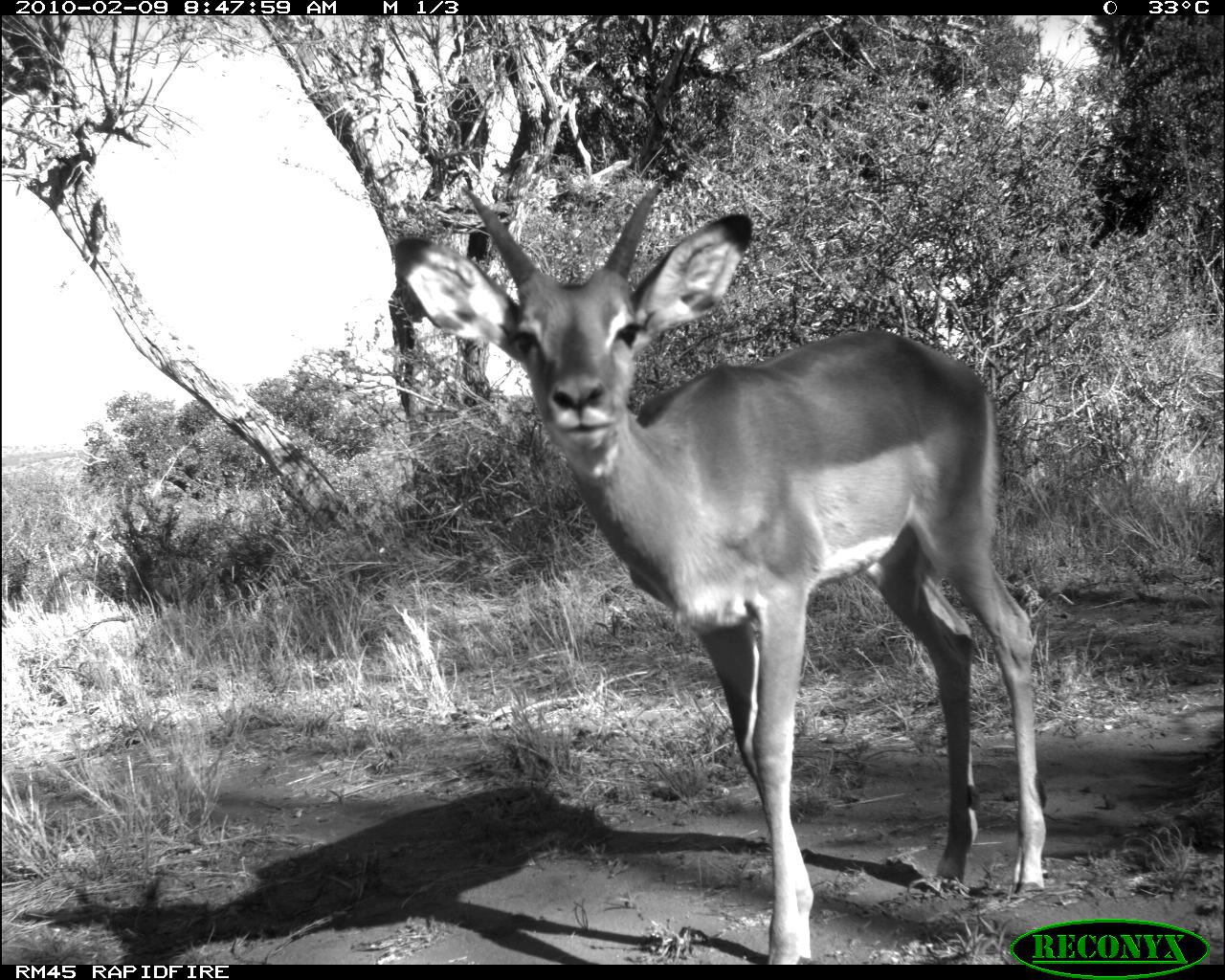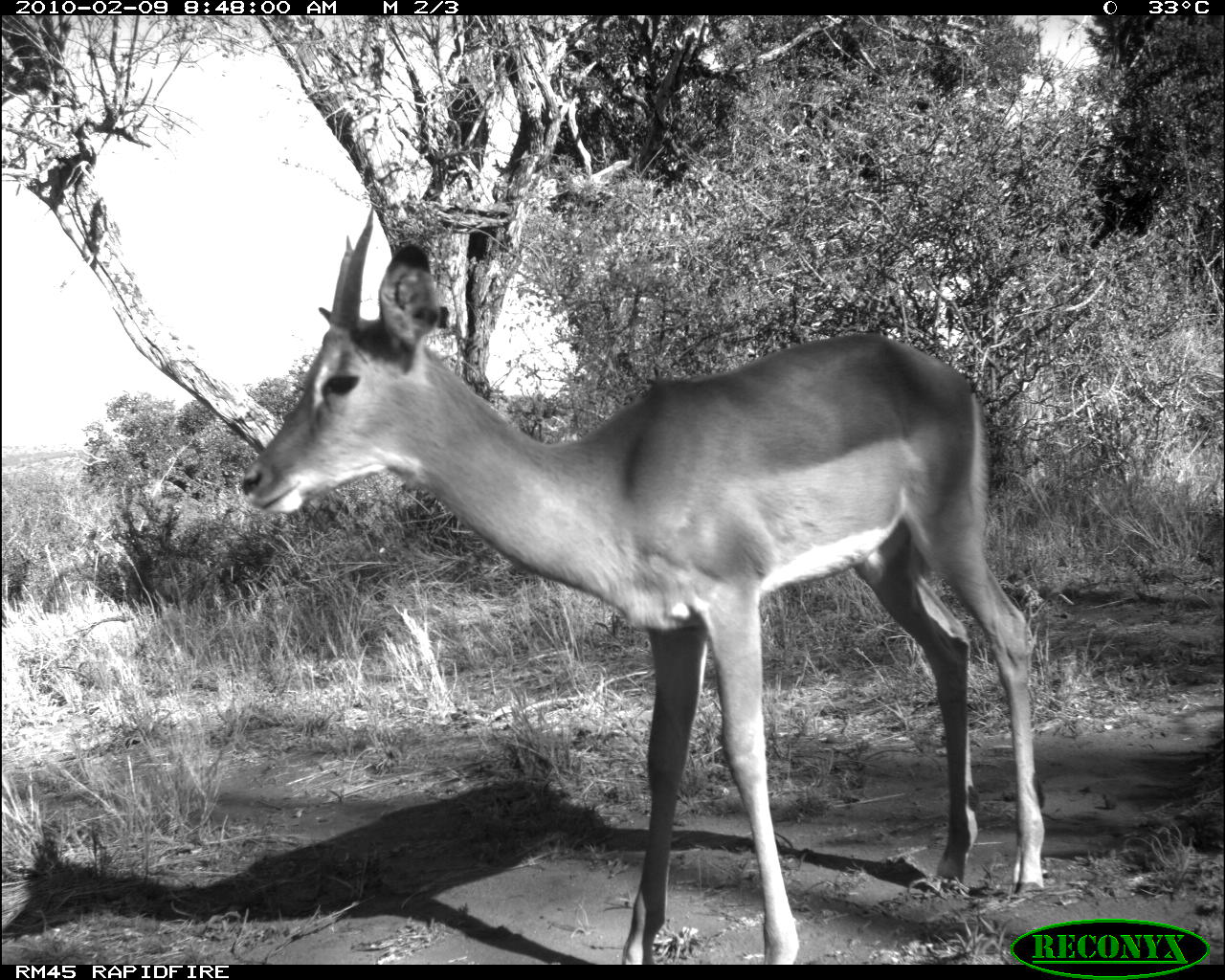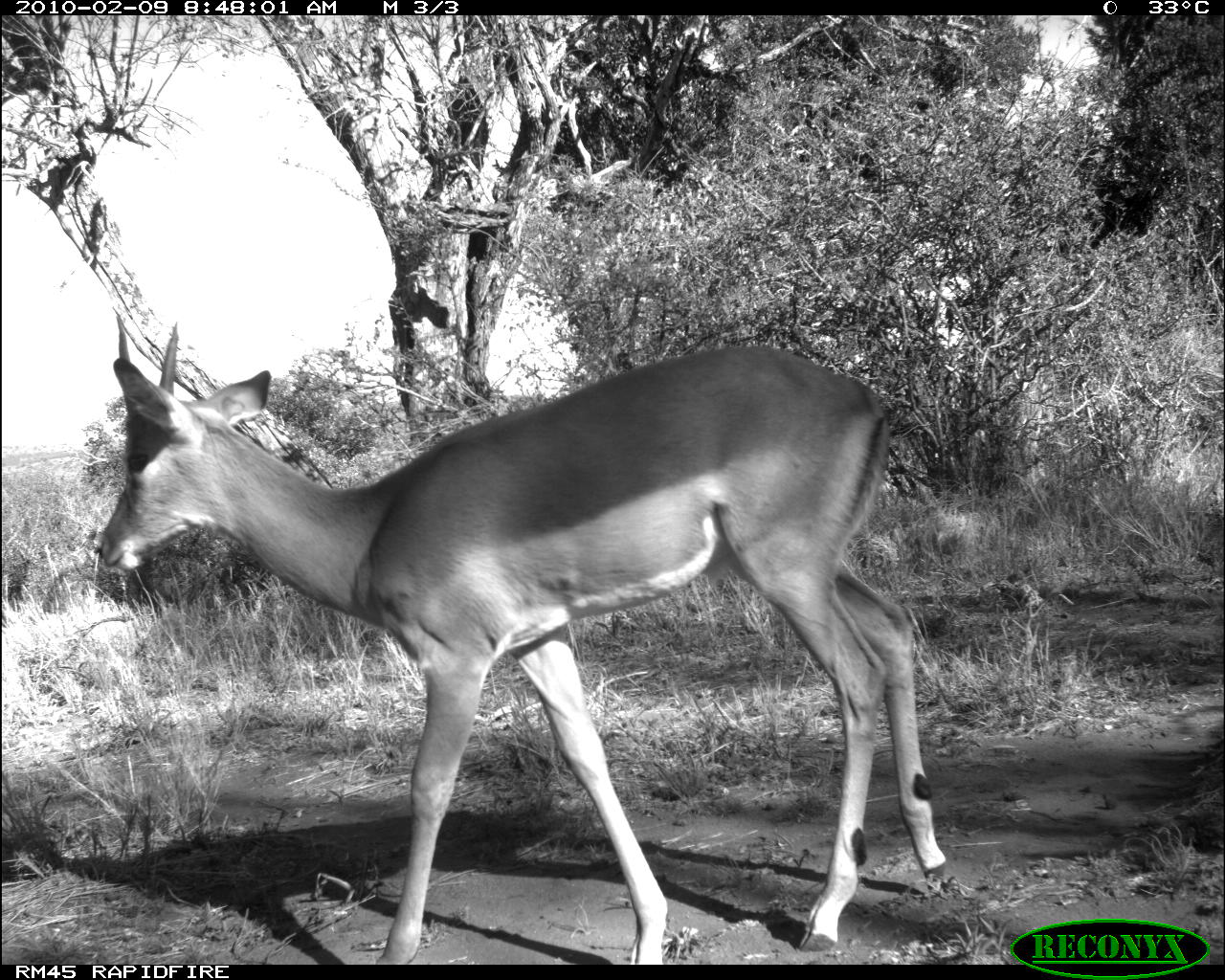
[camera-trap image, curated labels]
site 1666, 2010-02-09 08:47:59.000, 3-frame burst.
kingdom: Animalia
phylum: Chordata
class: Mammalia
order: Artiodactyla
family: Bovidae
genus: Aepyceros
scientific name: Aepyceros melampus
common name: impala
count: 1